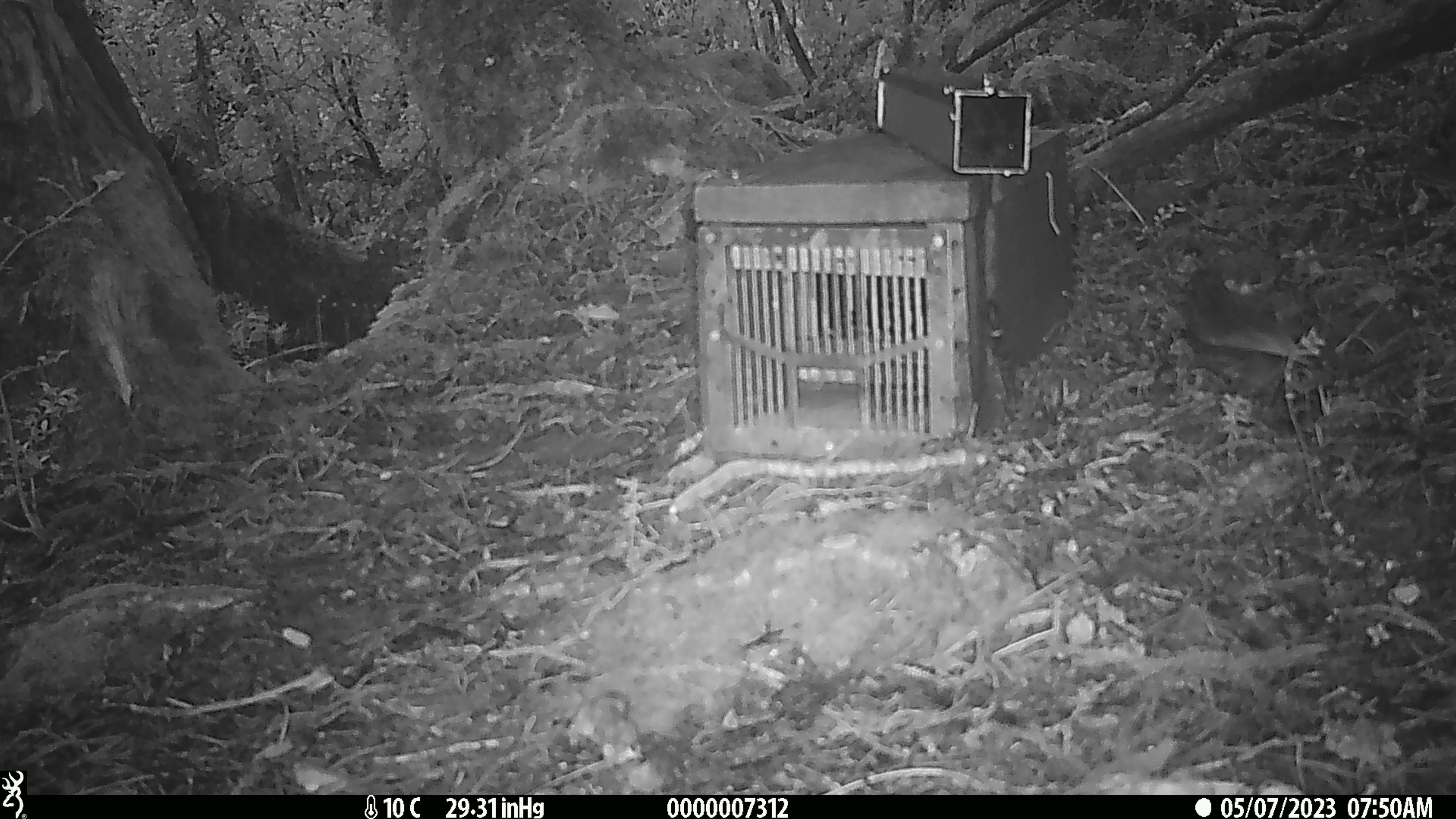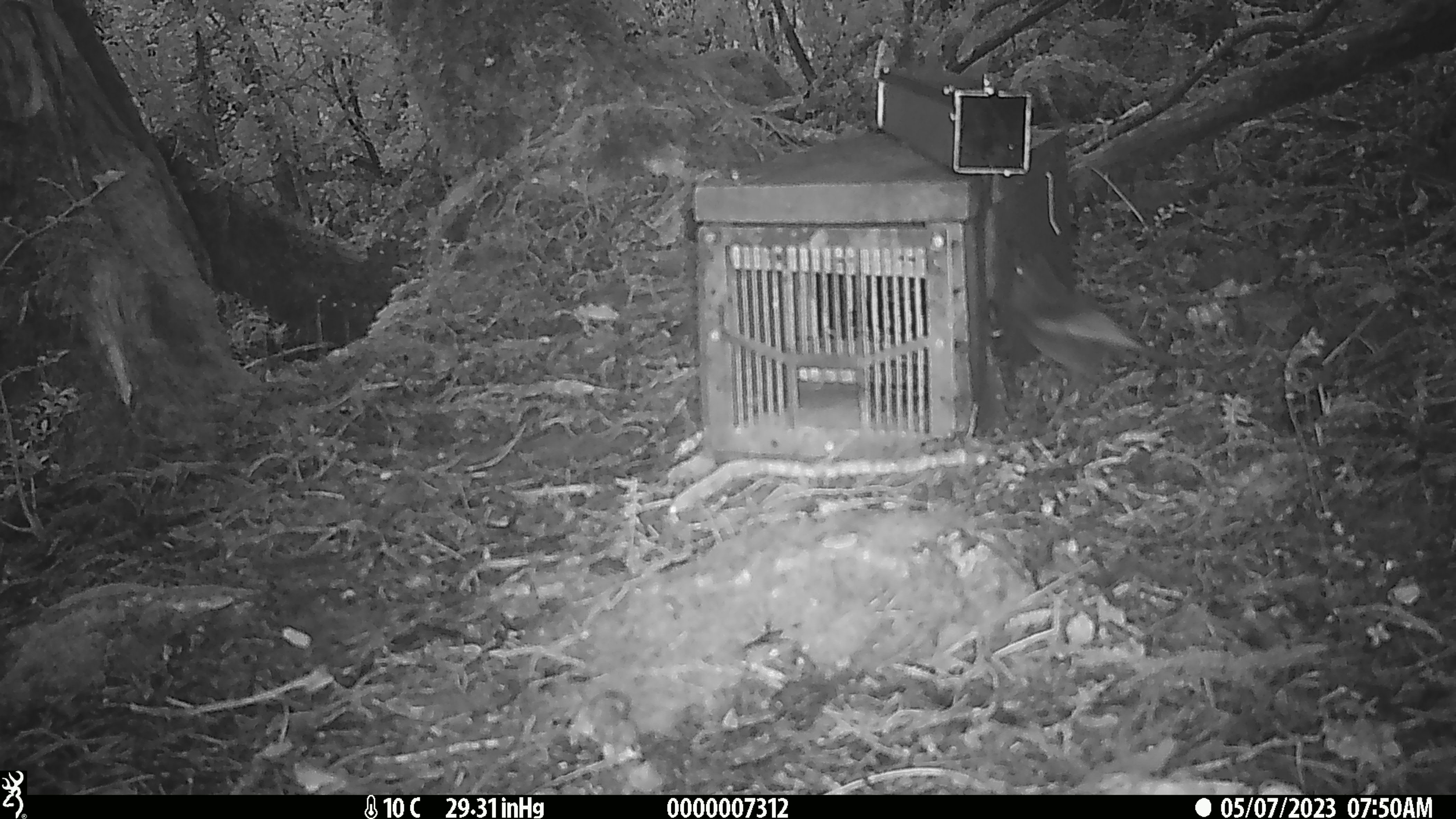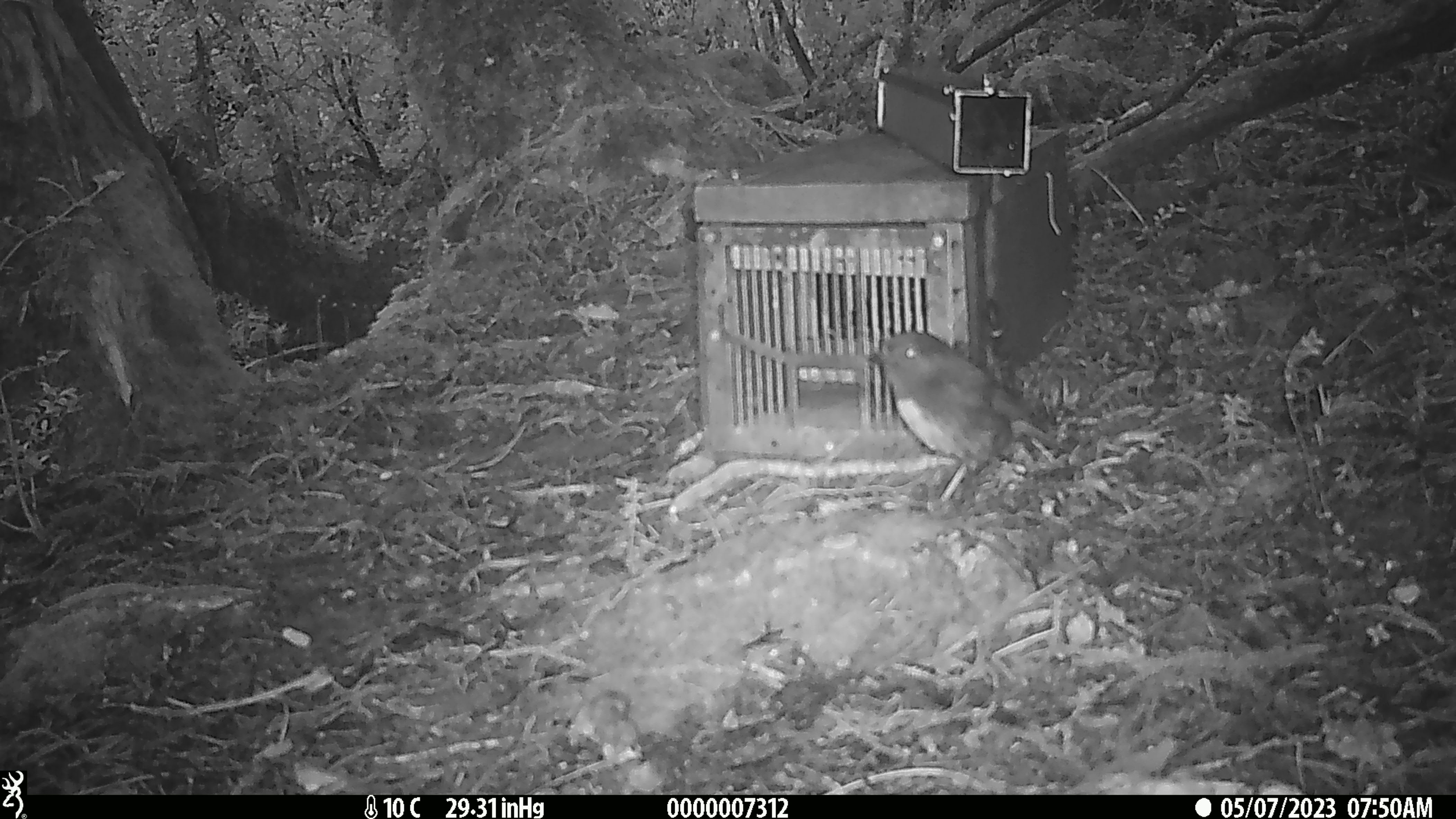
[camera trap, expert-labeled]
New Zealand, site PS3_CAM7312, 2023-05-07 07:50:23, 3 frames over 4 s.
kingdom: Animalia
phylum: Chordata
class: Aves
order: Passeriformes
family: Petroicidae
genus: Petroica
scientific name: Petroica australis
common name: new zealand robin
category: robin